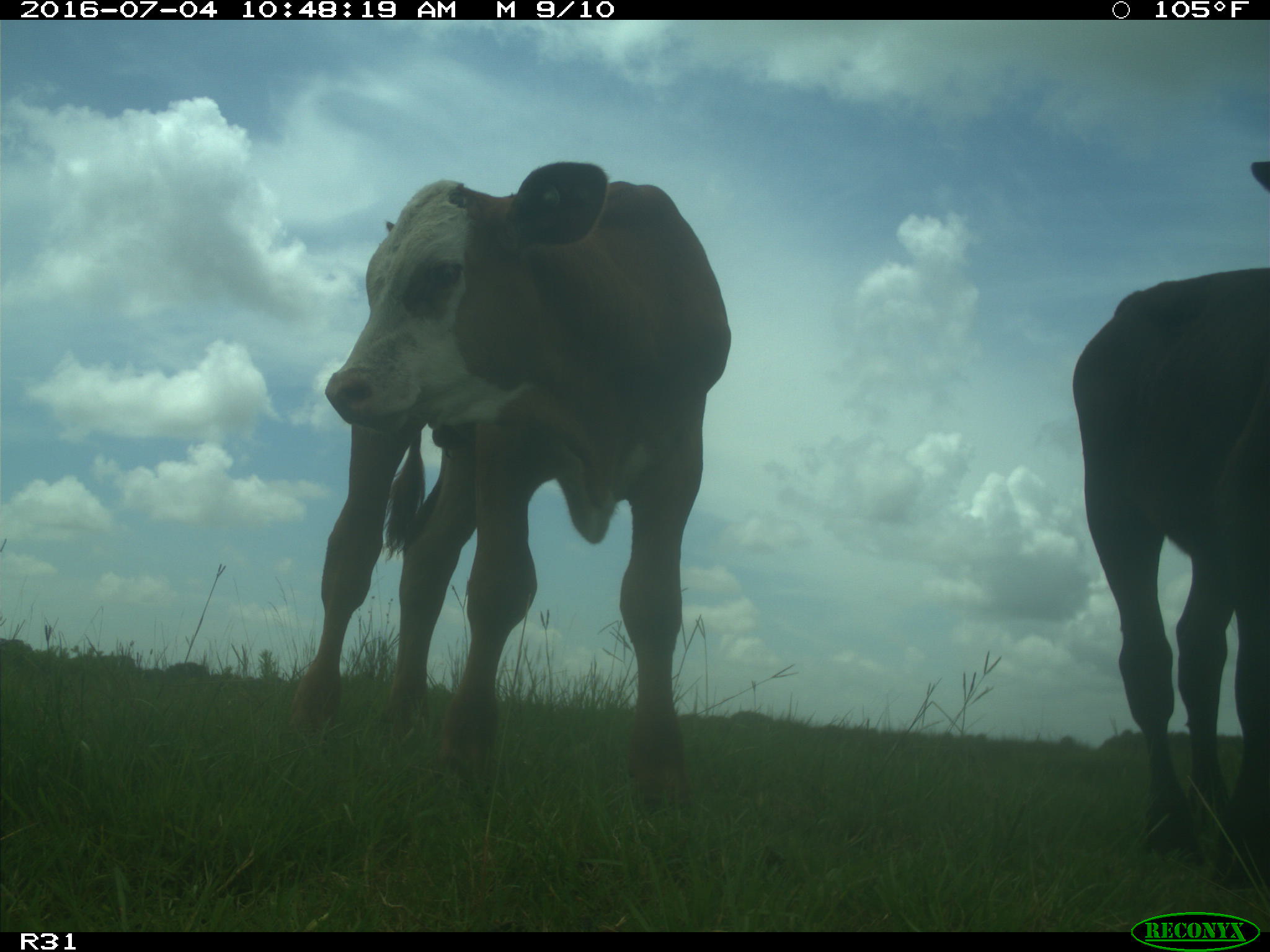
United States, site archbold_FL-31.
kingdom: Animalia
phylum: Chordata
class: Mammalia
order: Artiodactyla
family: Bovidae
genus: Bos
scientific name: Bos taurus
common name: domestic cow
Bos taurus (domestic cow).